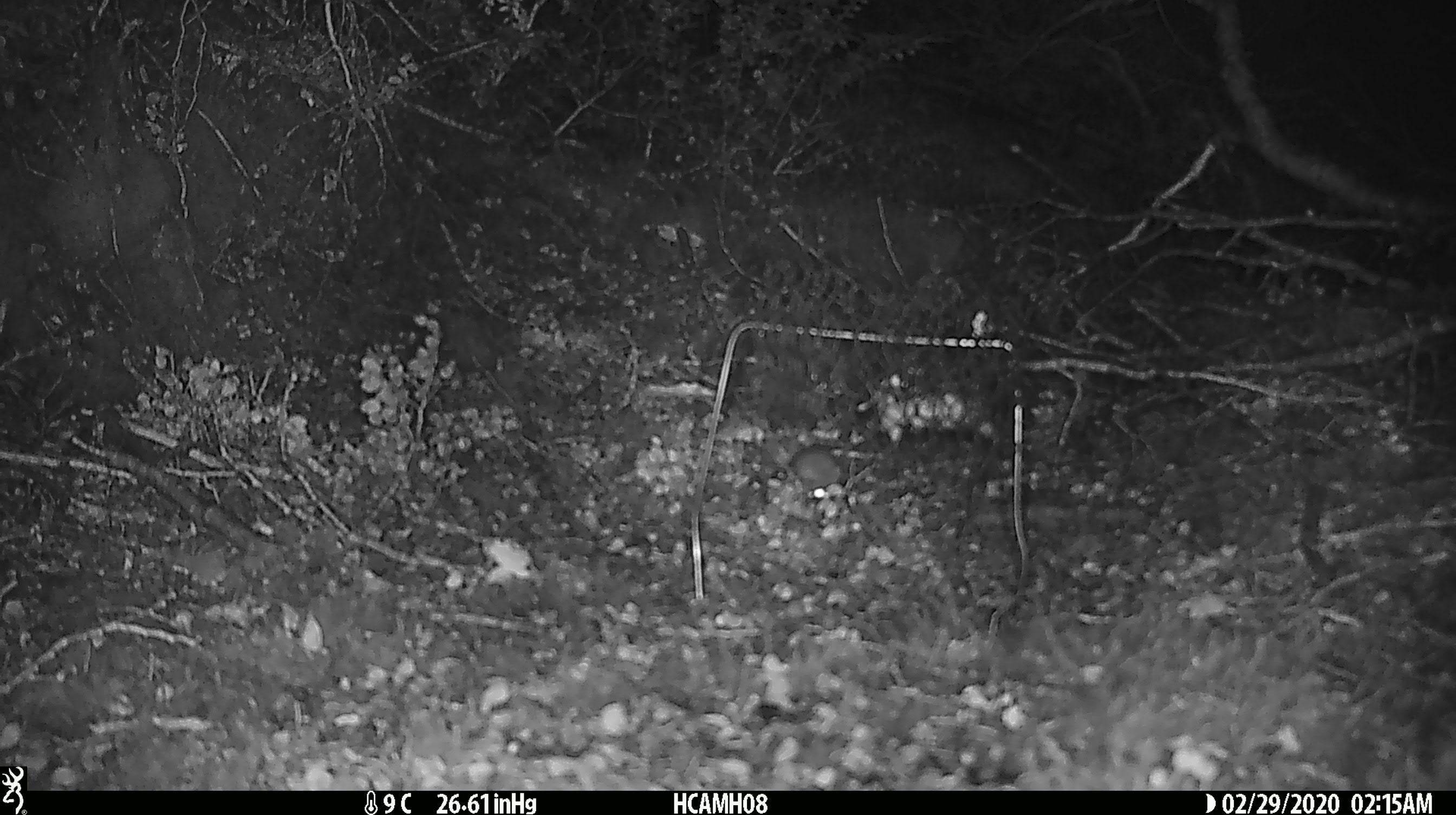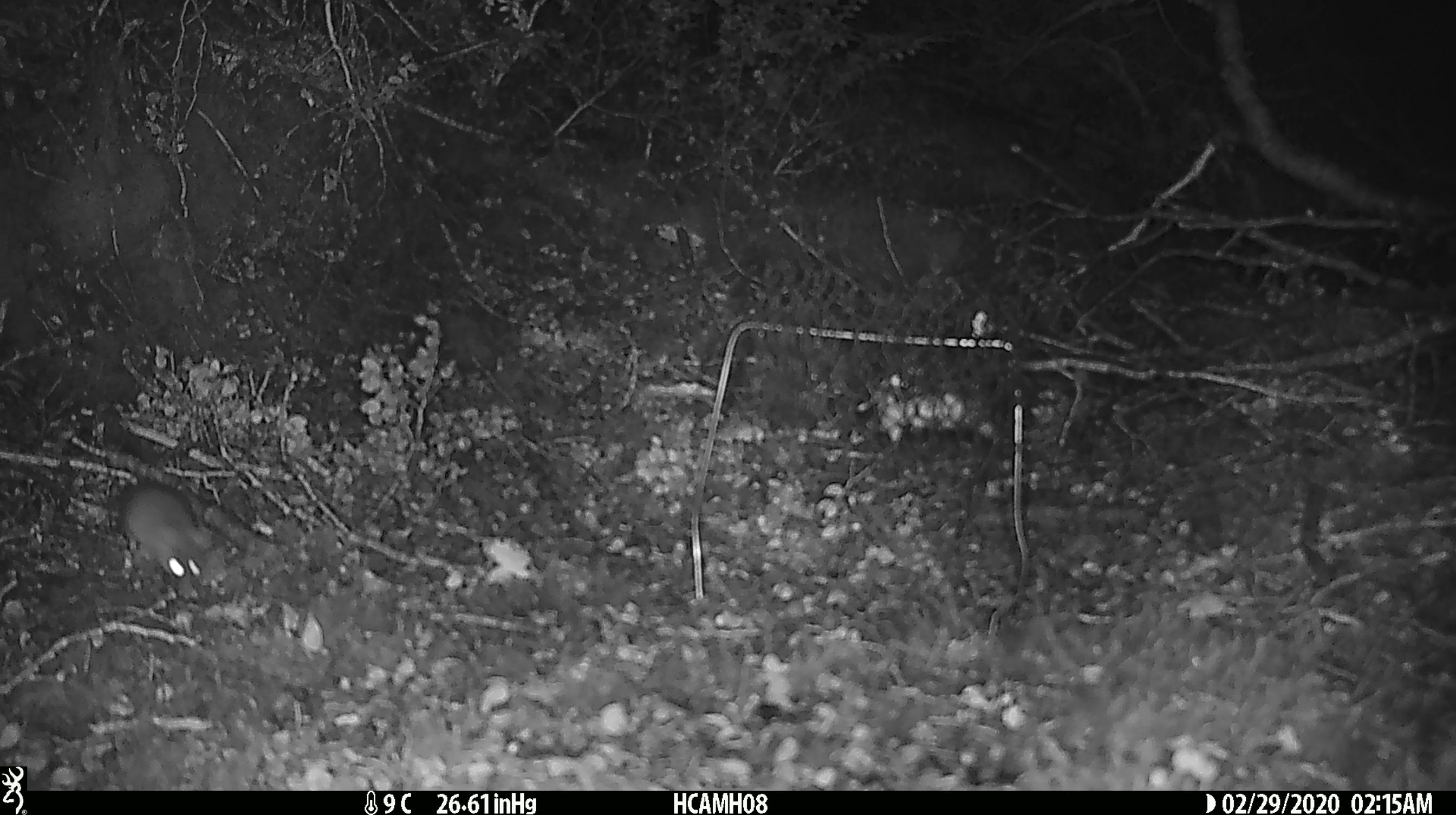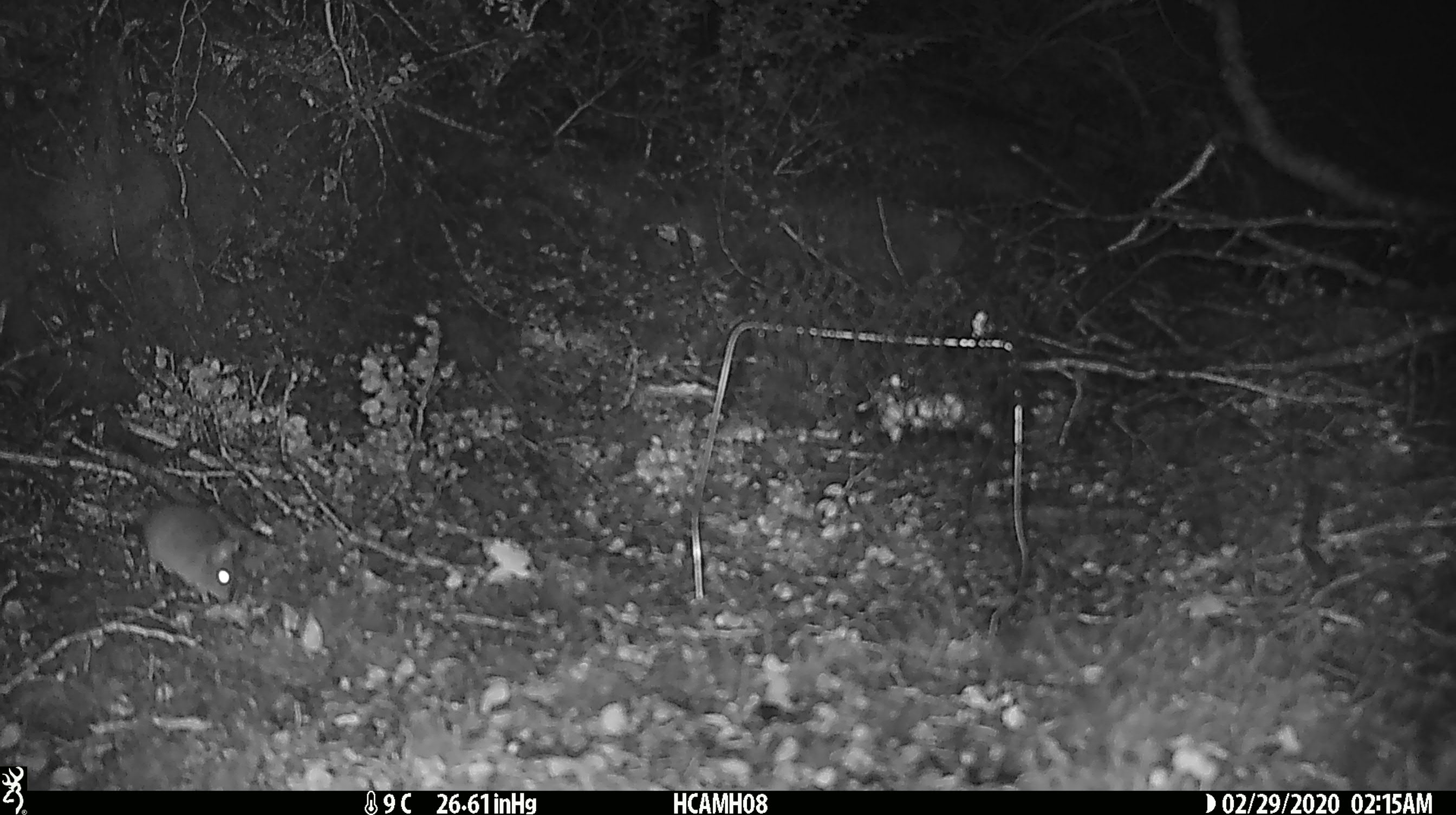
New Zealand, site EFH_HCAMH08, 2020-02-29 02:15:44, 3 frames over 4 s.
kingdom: Animalia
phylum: Chordata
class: Mammalia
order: Rodentia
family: Muridae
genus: Mus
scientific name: Mus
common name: mouse